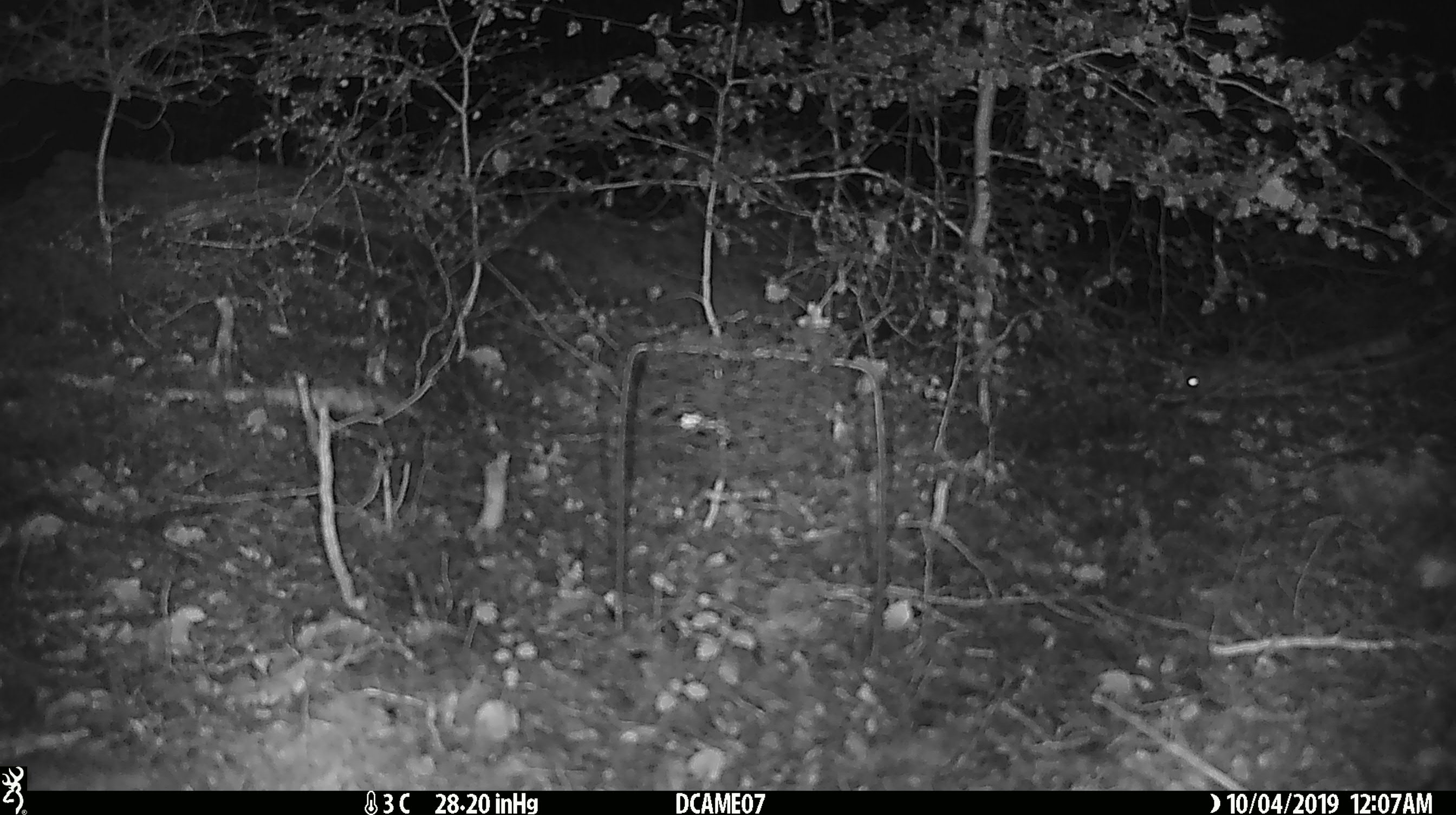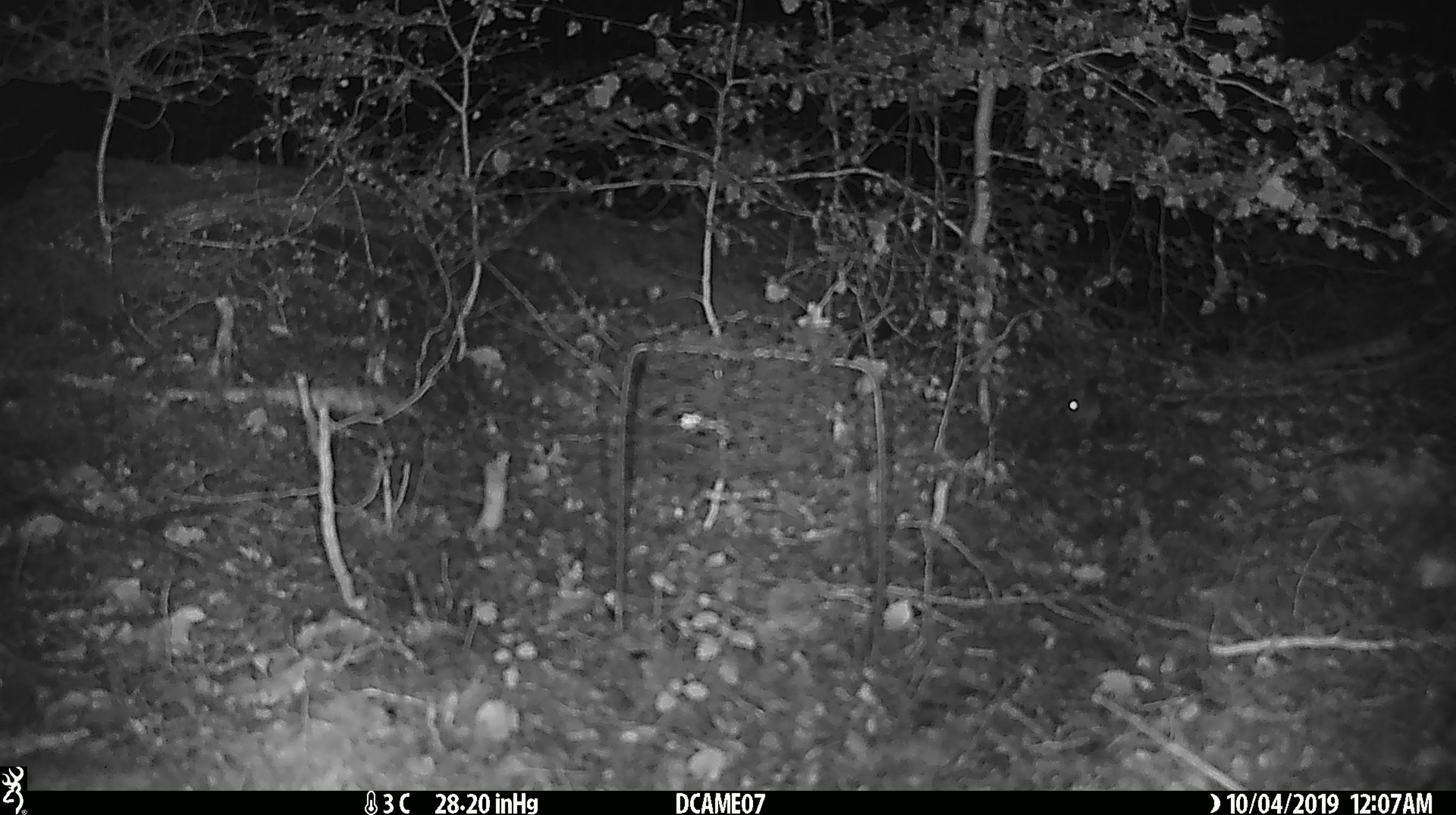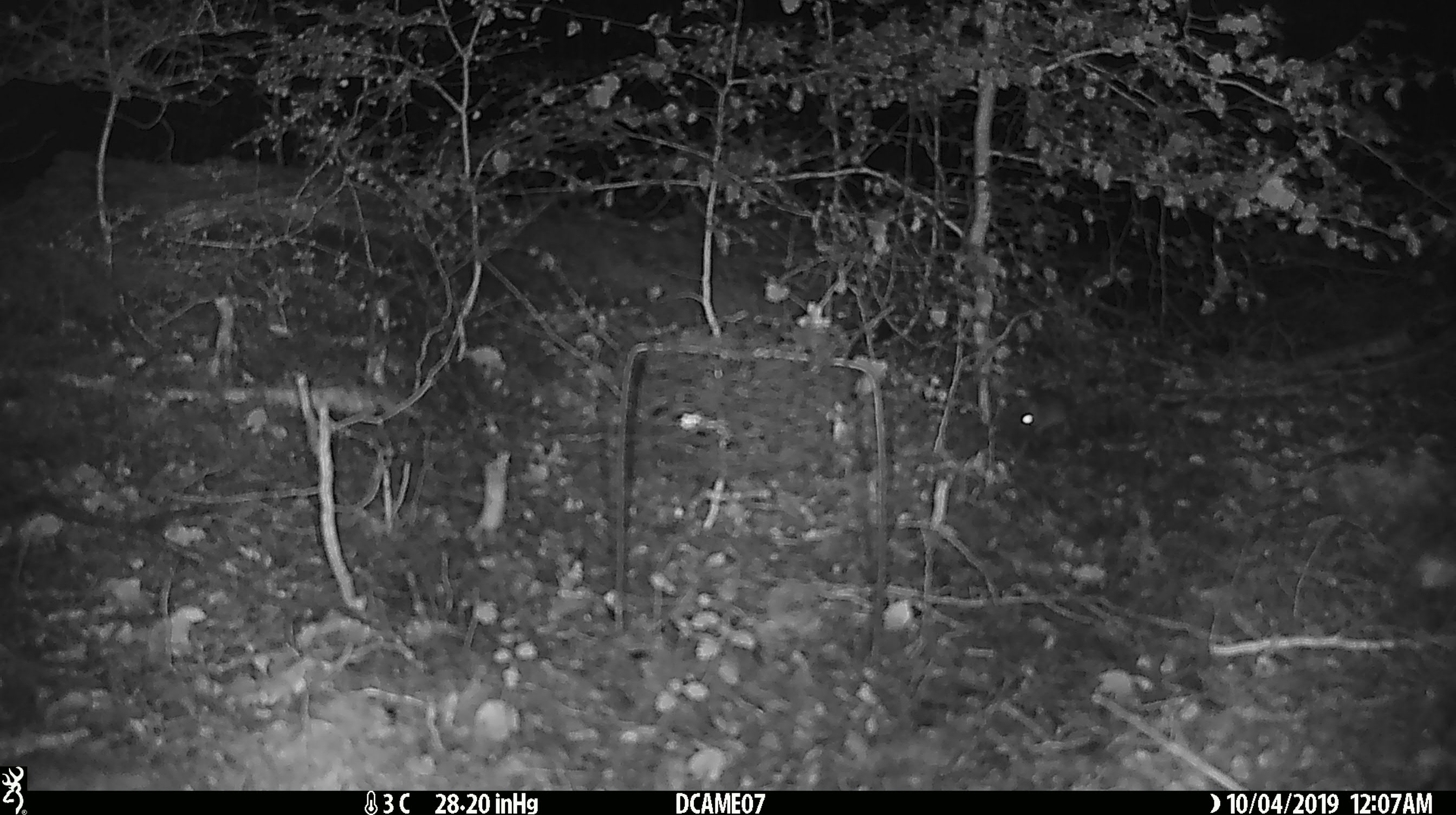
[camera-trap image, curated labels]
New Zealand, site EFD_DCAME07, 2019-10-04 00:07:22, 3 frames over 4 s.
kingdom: Animalia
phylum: Chordata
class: Mammalia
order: Rodentia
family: Muridae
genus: Mus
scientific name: Mus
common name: mouse